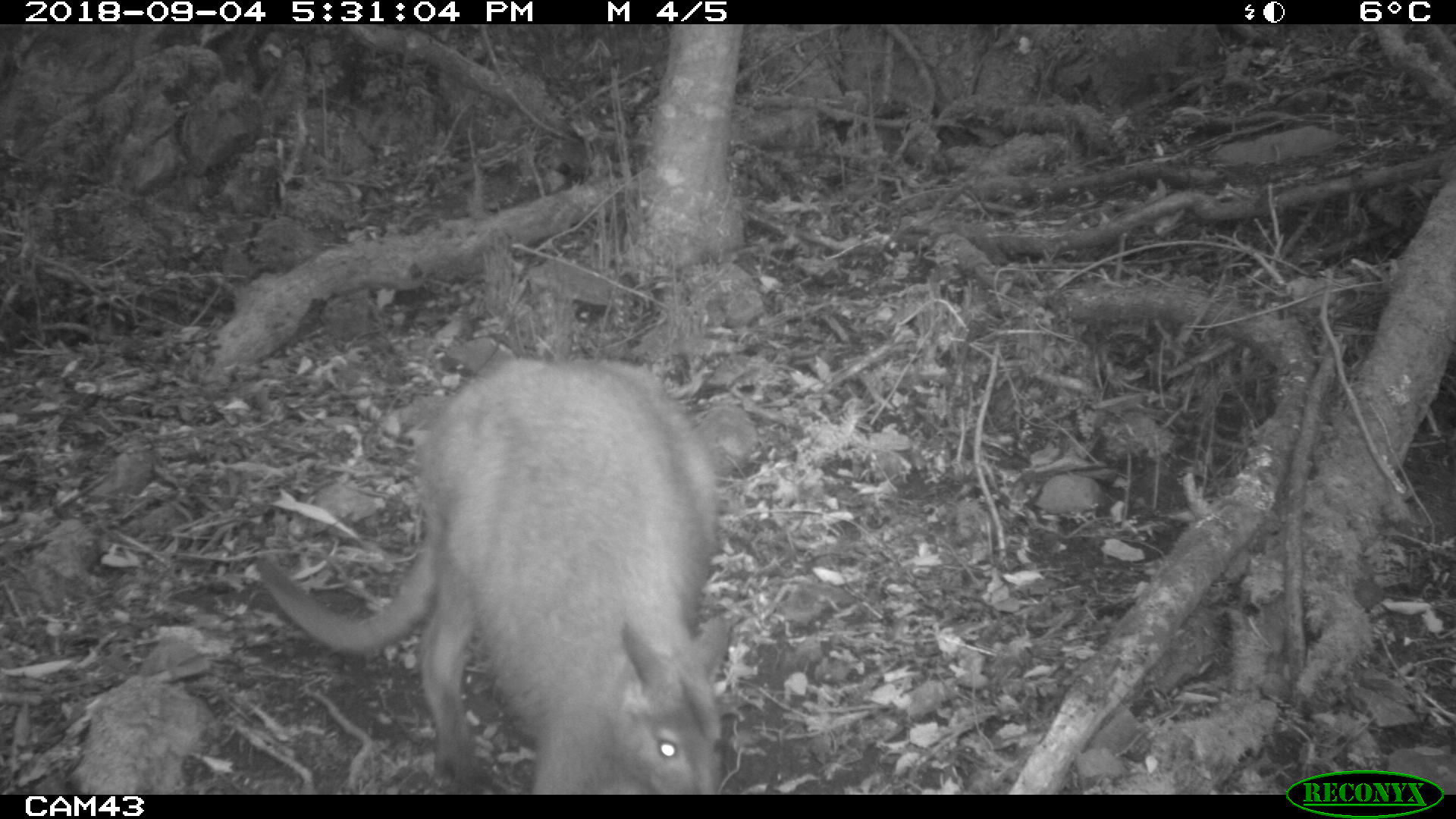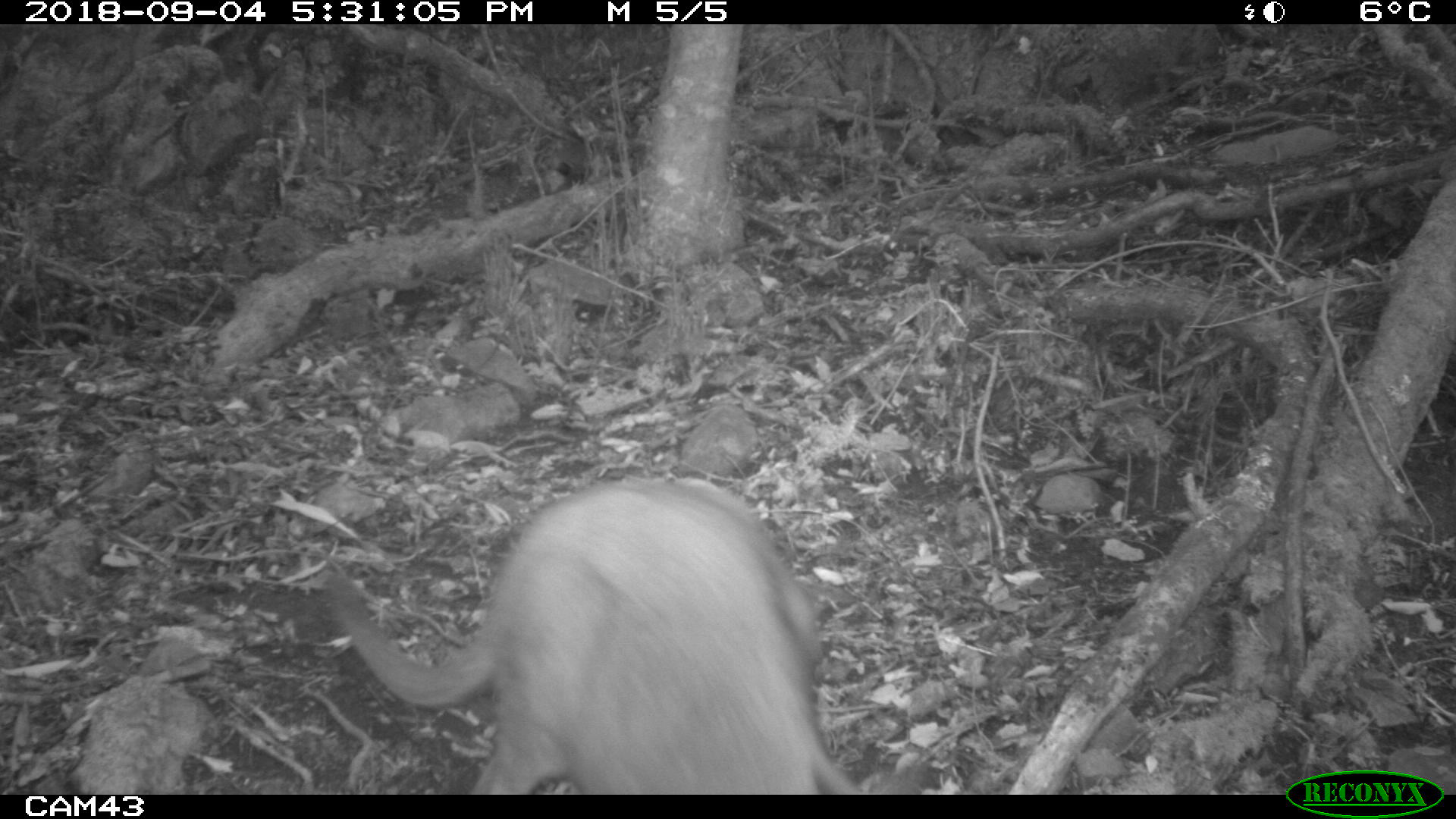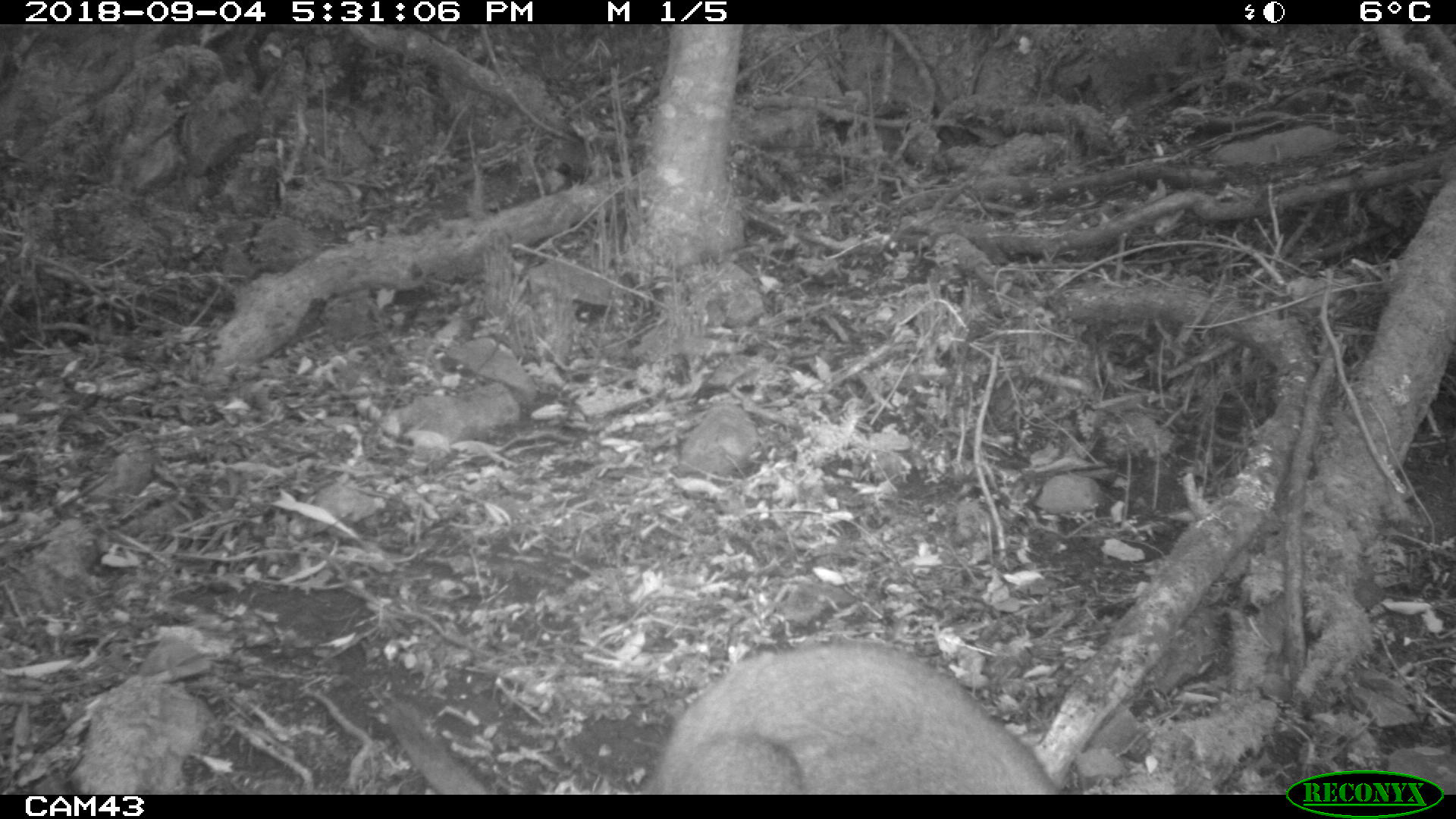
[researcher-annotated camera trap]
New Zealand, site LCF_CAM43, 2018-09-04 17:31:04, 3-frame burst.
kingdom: Animalia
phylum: Chordata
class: Mammalia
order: Diprotodontia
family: Macropodidae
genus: Notamacropus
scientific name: Notamacropus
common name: wallaby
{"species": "wallaby (Notamacropus)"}